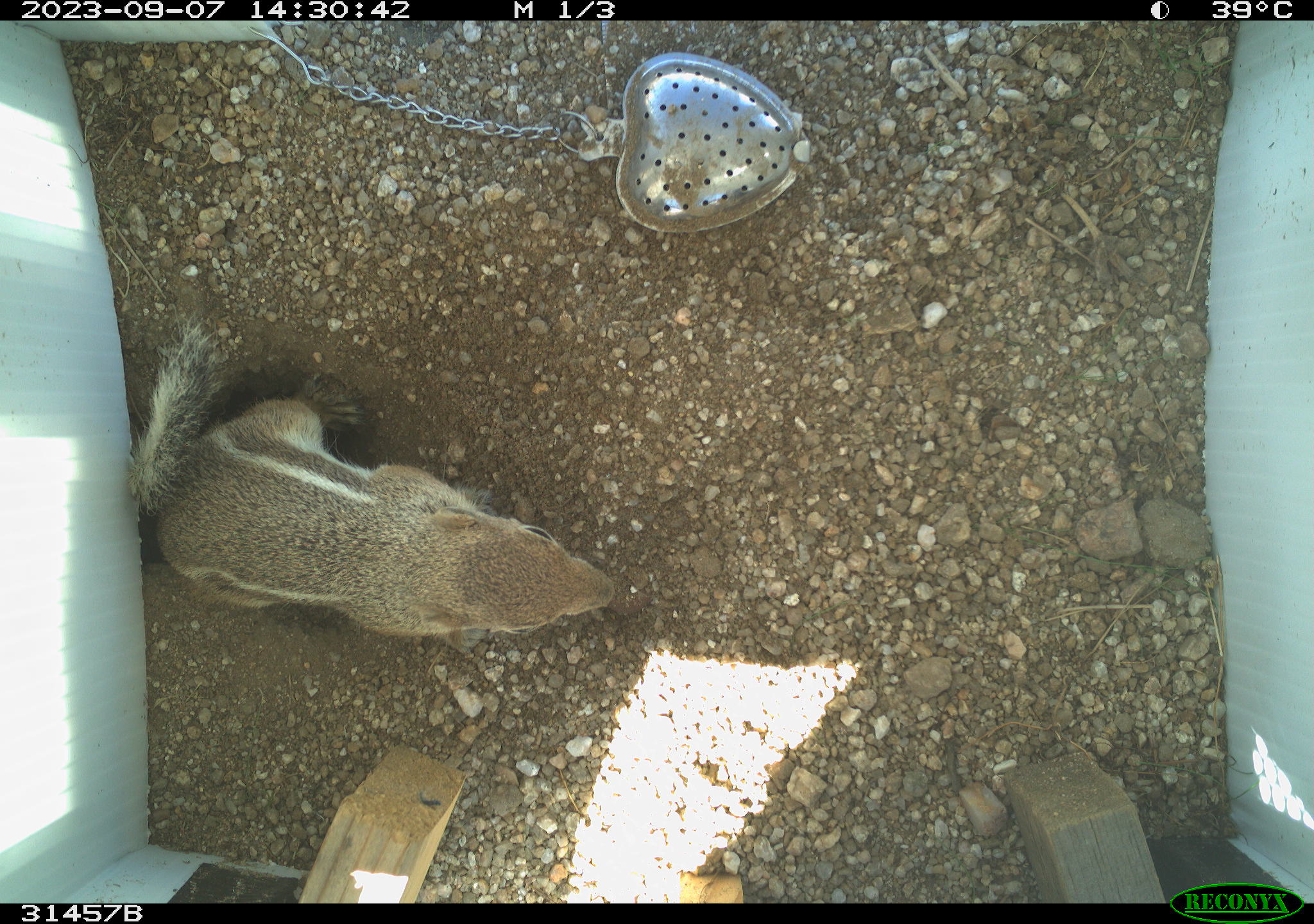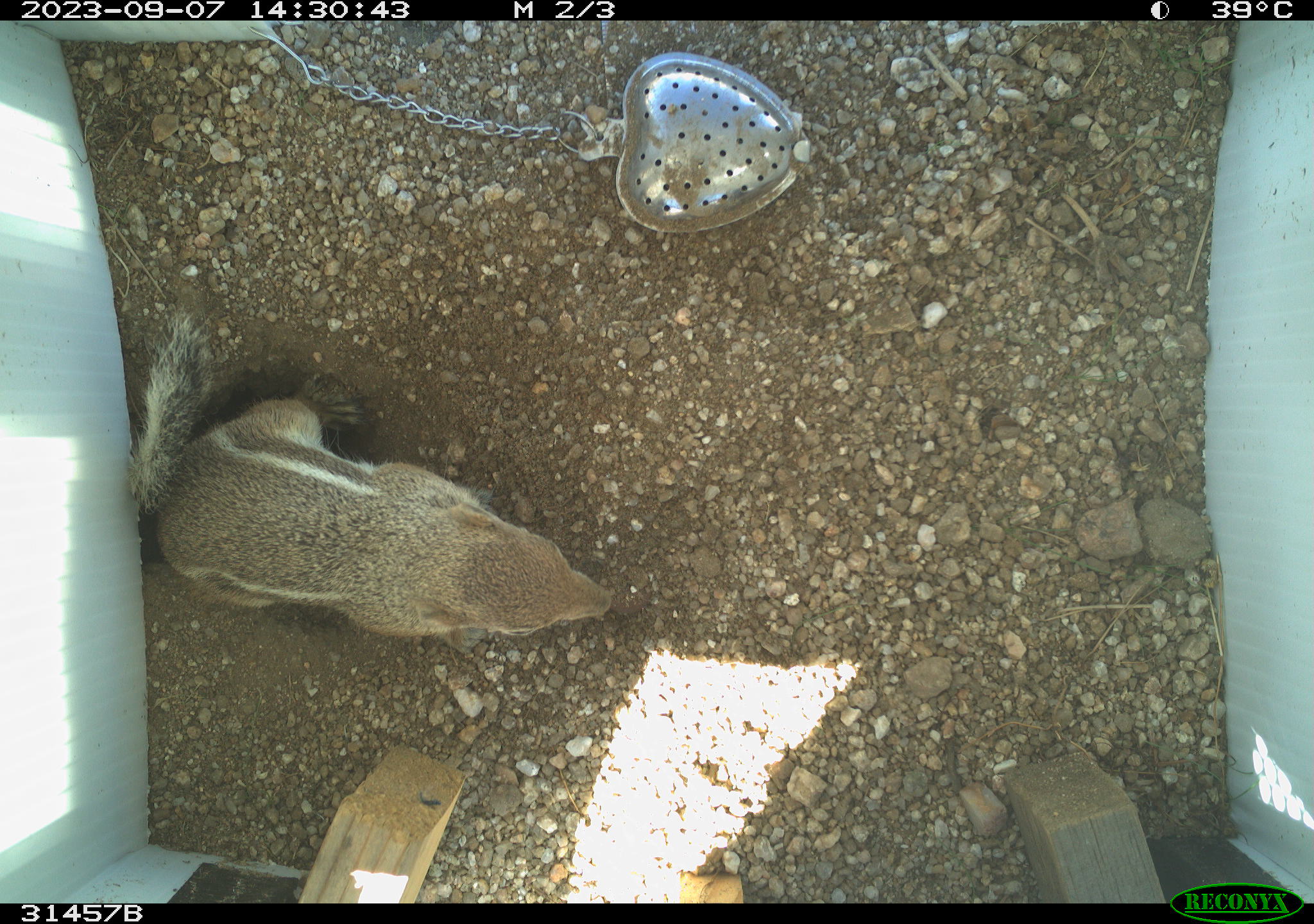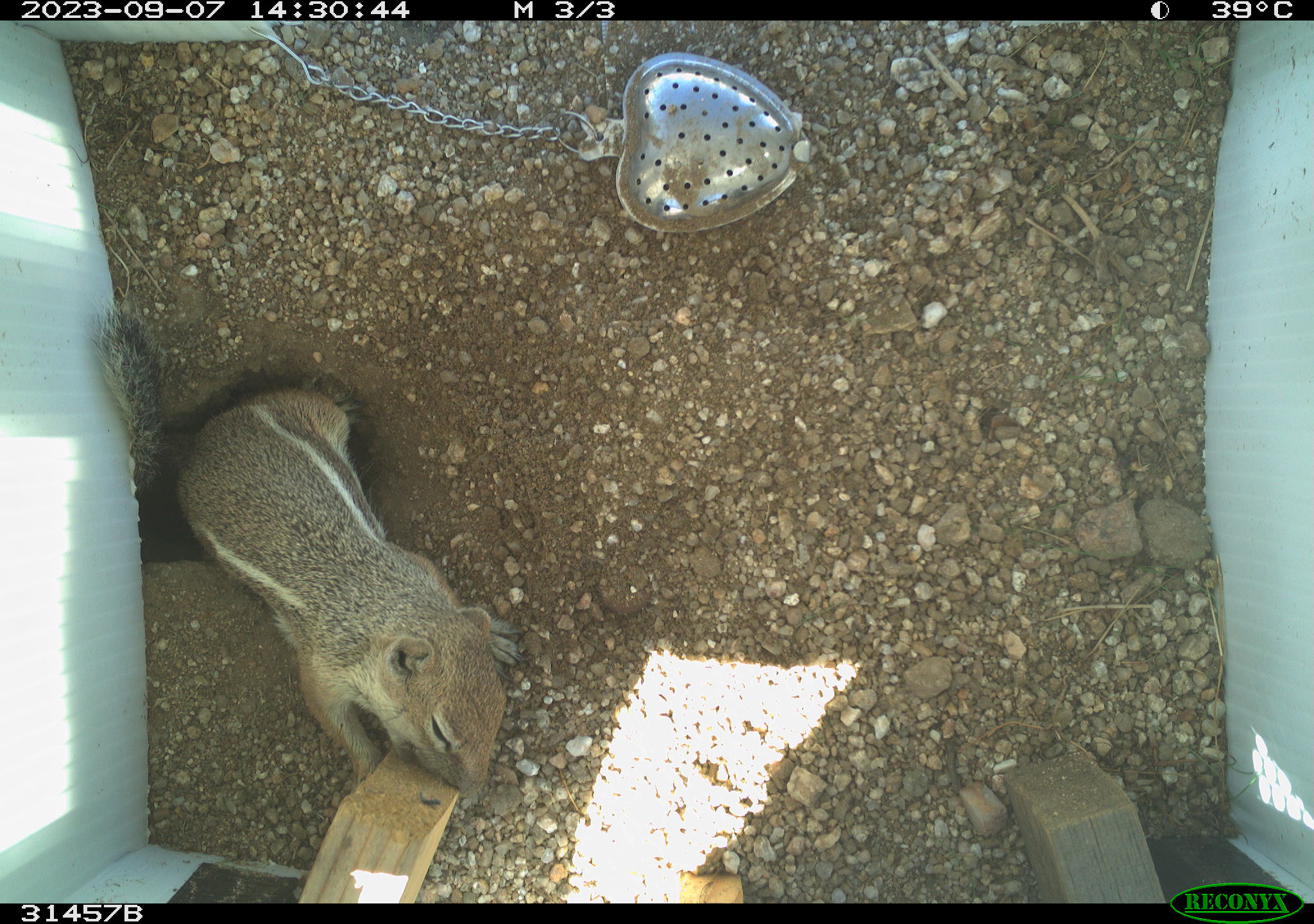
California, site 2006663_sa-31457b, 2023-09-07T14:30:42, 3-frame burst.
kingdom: Animalia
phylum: Chordata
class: Mammalia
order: Rodentia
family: Sciuridae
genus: Ammospermophilus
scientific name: Ammospermophilus leucurus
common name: white-tailed antelope squirrel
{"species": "white-tailed antelope squirrel (Ammospermophilus leucurus)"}